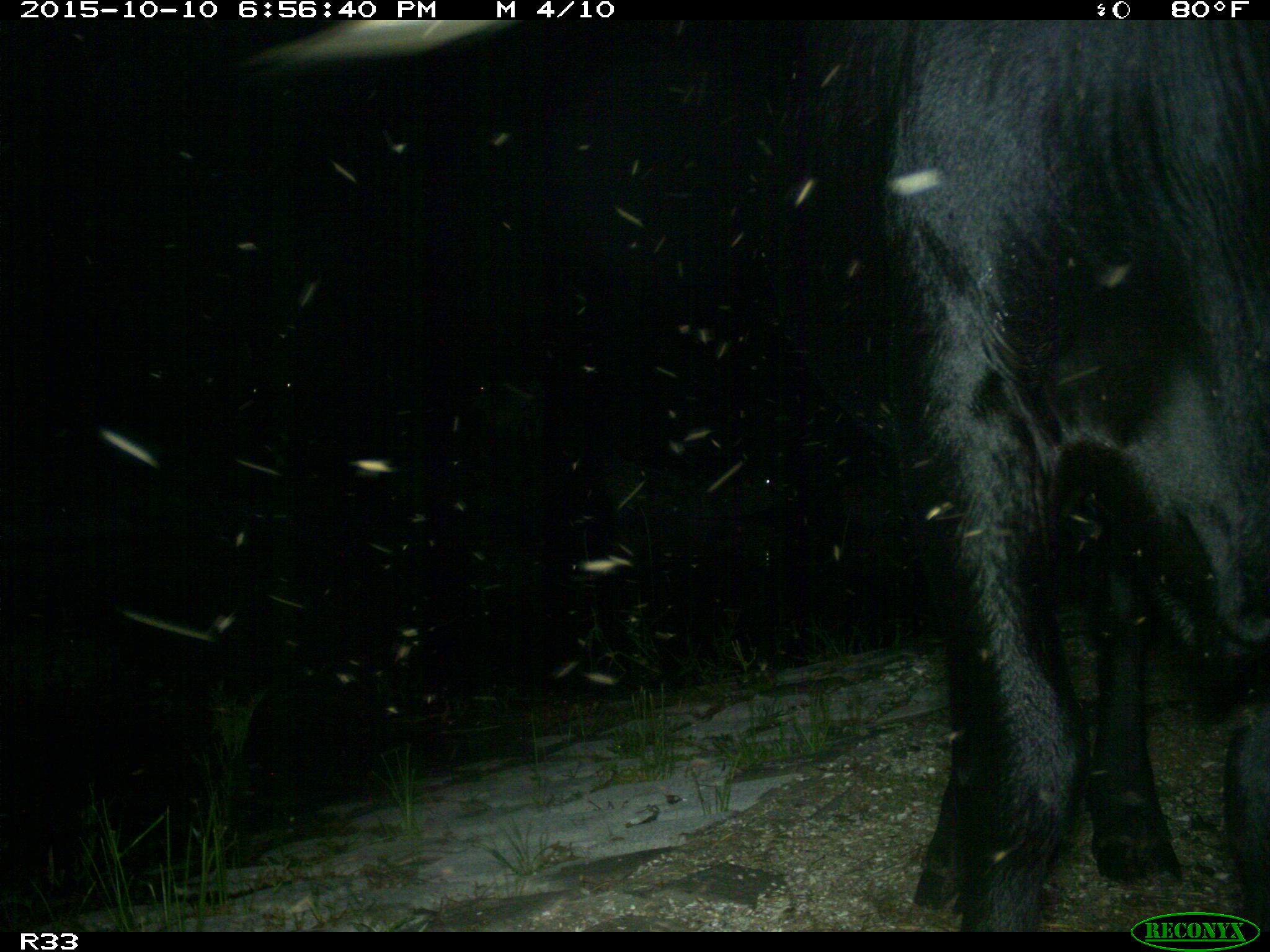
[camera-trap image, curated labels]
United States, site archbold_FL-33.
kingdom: Animalia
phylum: Chordata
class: Mammalia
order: Artiodactyla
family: Bovidae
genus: Bos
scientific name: Bos taurus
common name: domestic cow